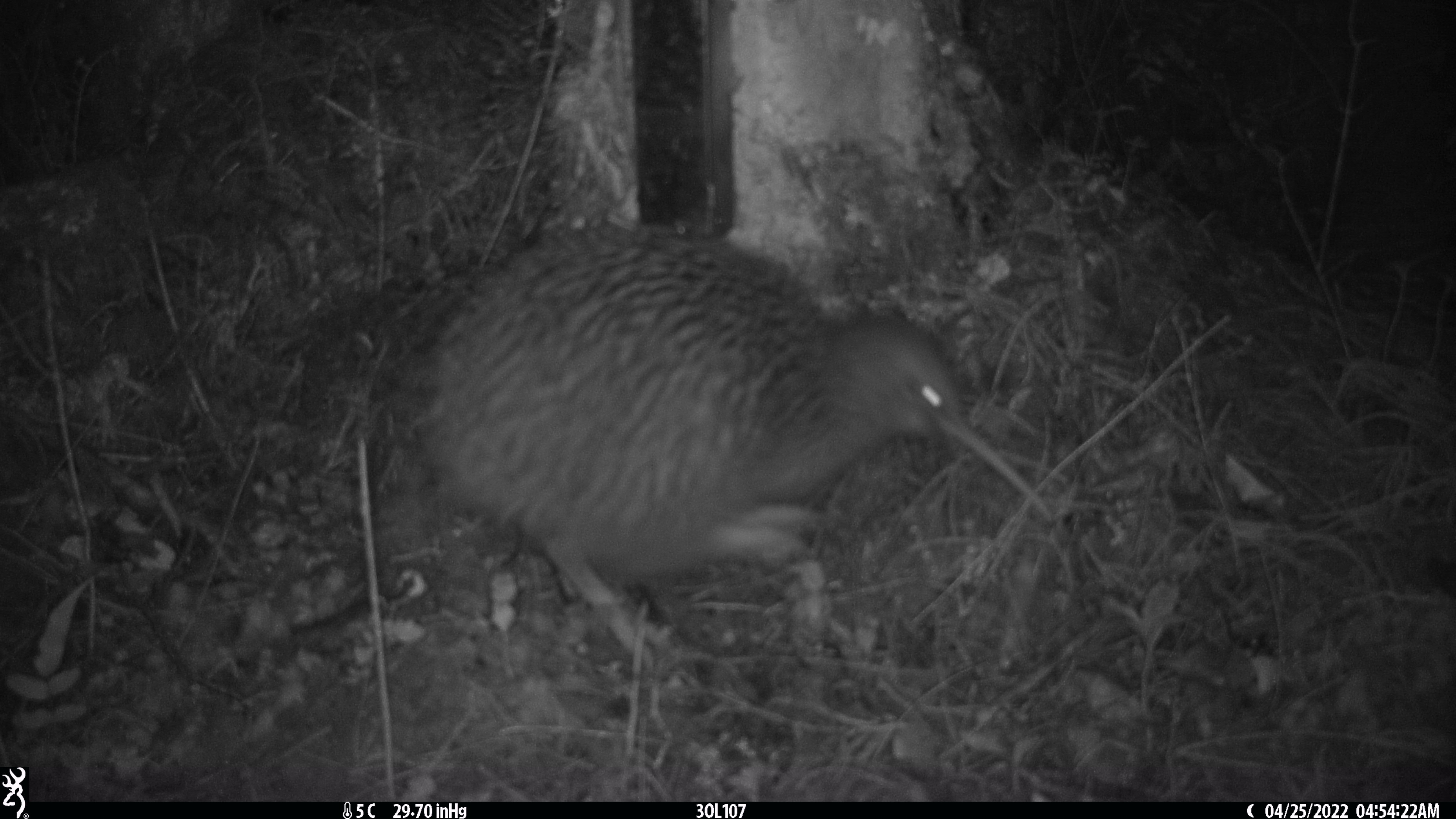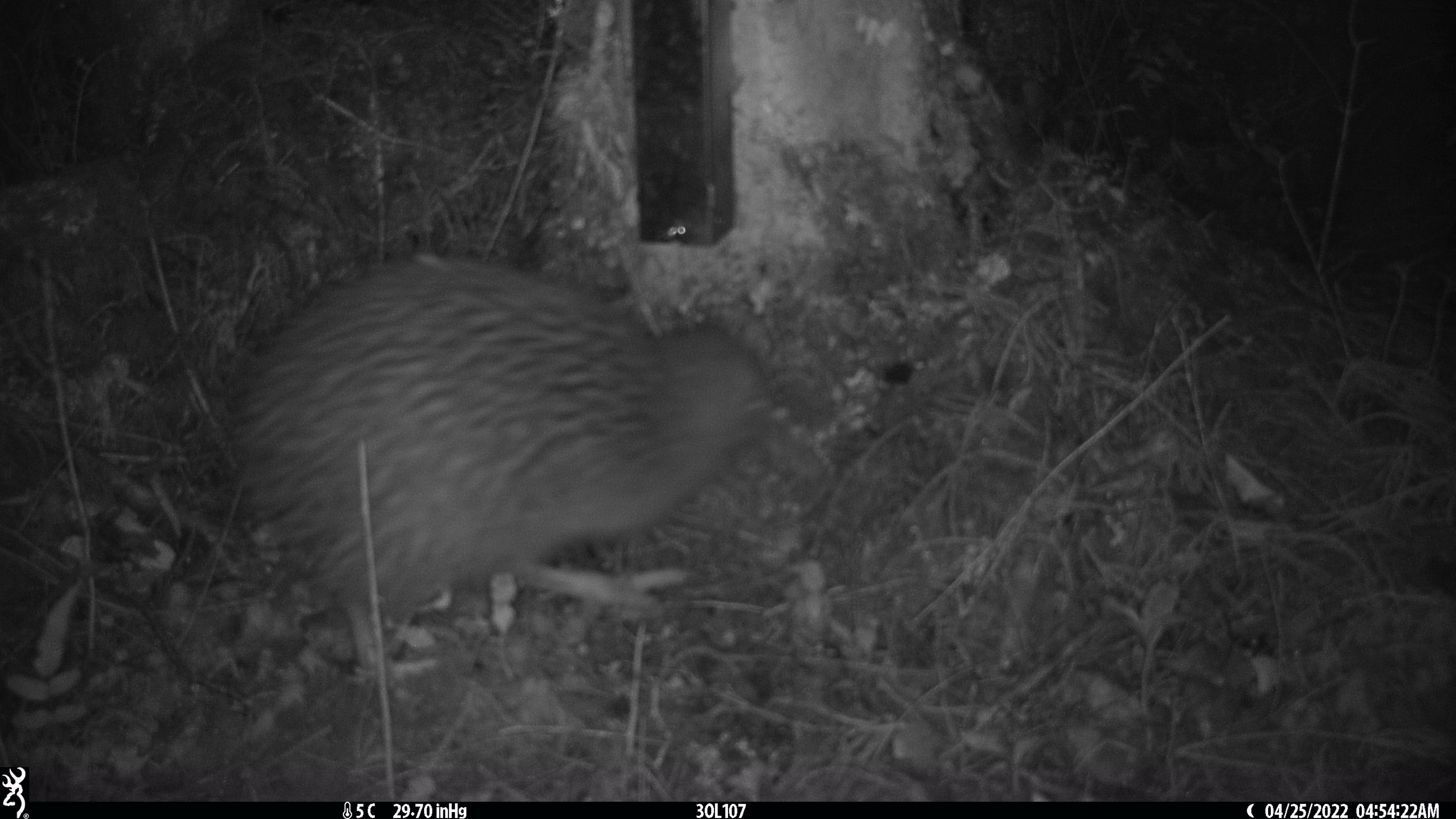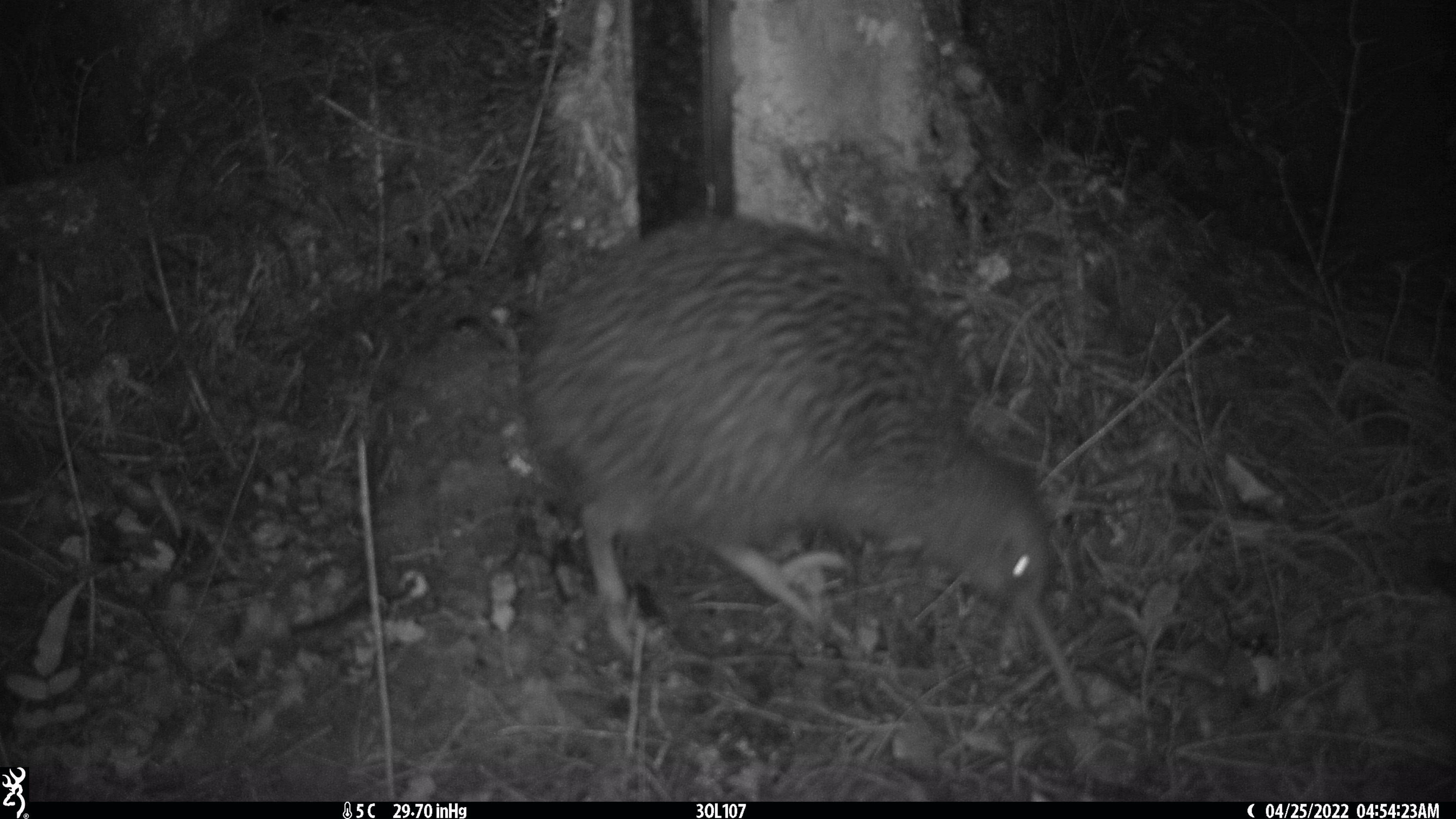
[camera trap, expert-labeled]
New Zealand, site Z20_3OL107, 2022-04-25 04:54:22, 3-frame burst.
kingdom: Animalia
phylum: Chordata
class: Aves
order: Apterygiformes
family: Apterygidae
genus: Apteryx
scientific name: Apteryx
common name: kiwi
Kiwi (Apteryx).